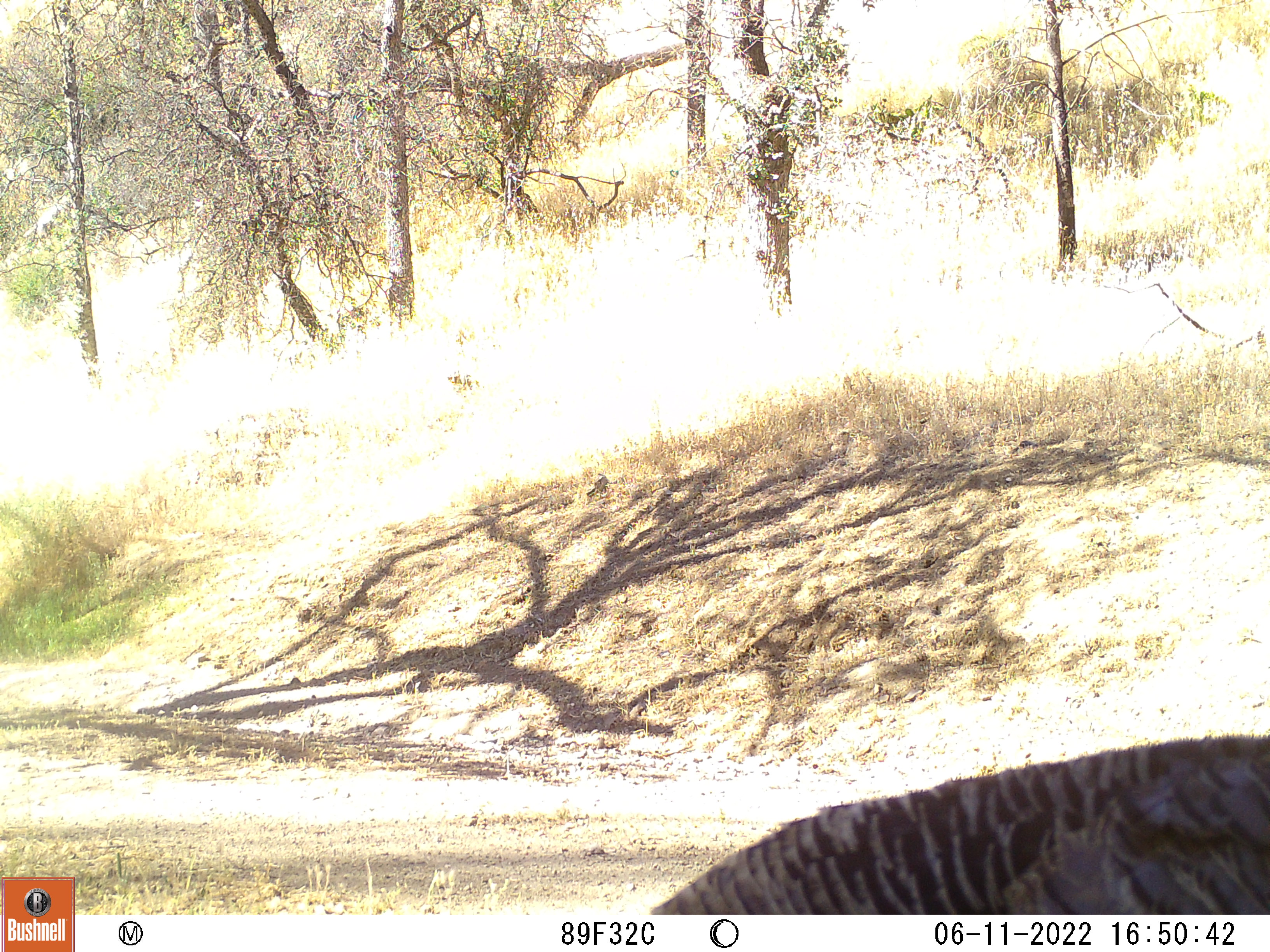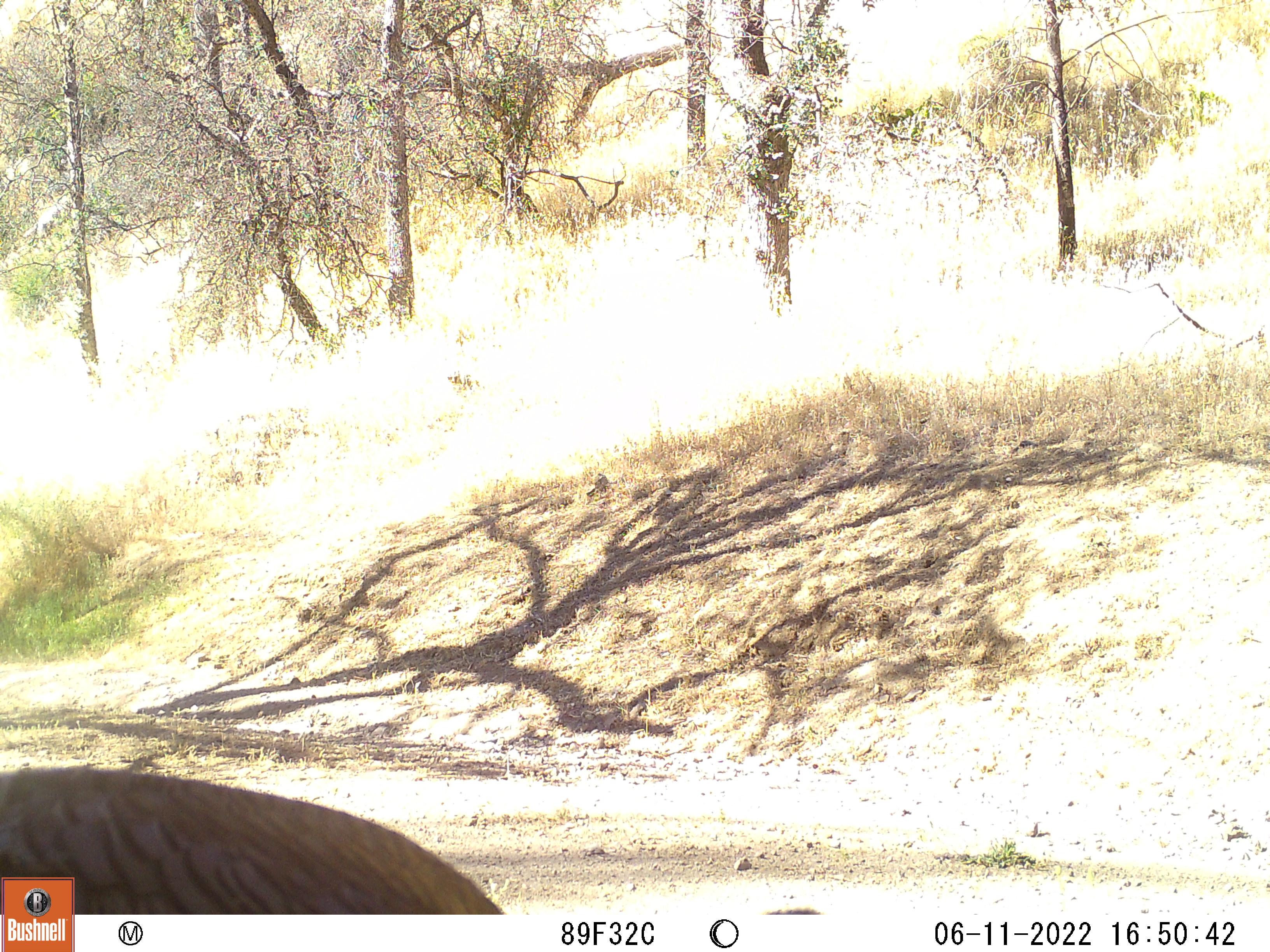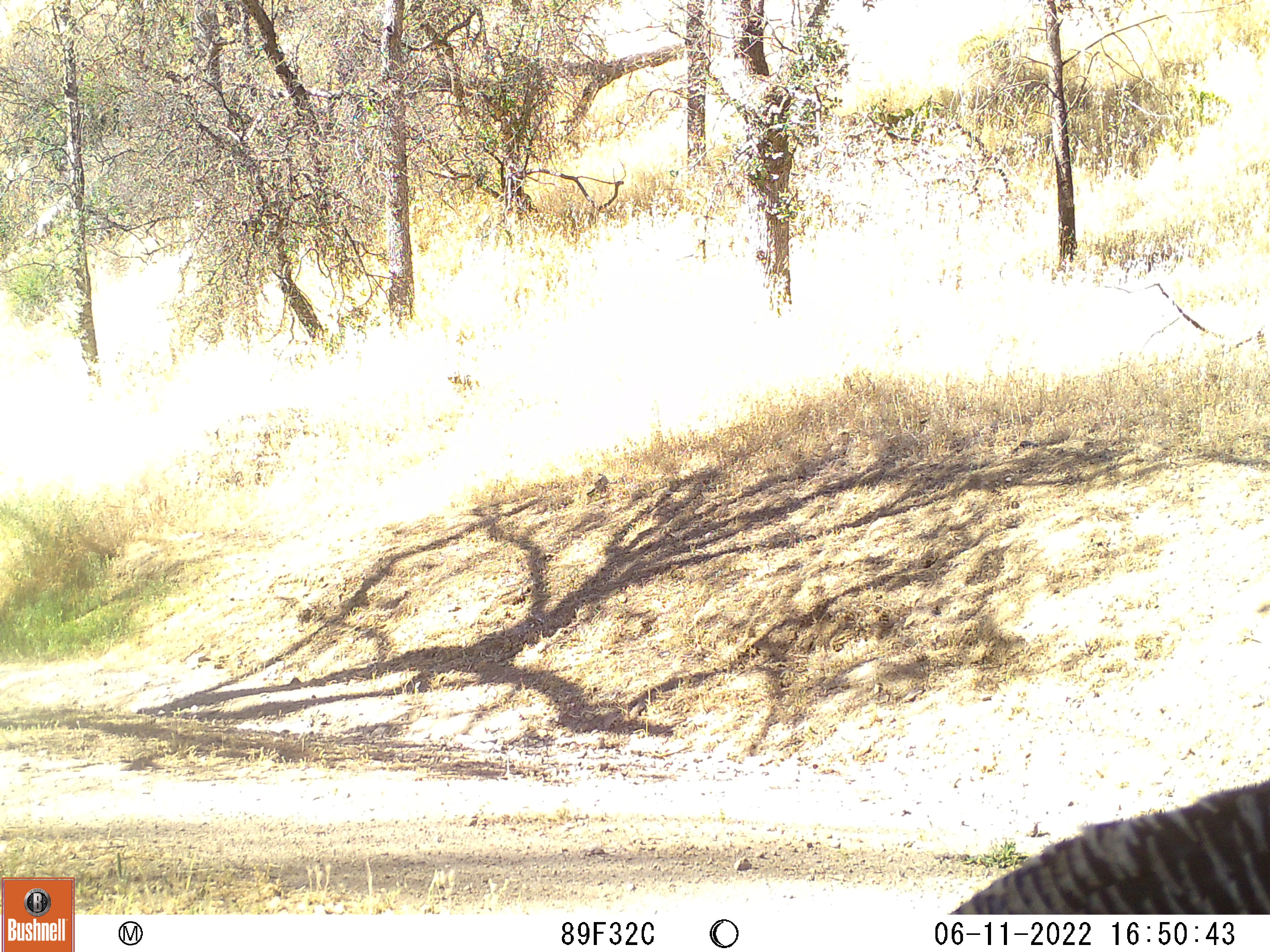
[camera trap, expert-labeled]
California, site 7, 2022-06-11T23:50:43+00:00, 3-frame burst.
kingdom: Animalia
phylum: Chordata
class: Aves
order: Galliformes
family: Phasianidae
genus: Meleagris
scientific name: Meleagris gallopavo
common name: turkey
Turkey (Meleagris gallopavo).